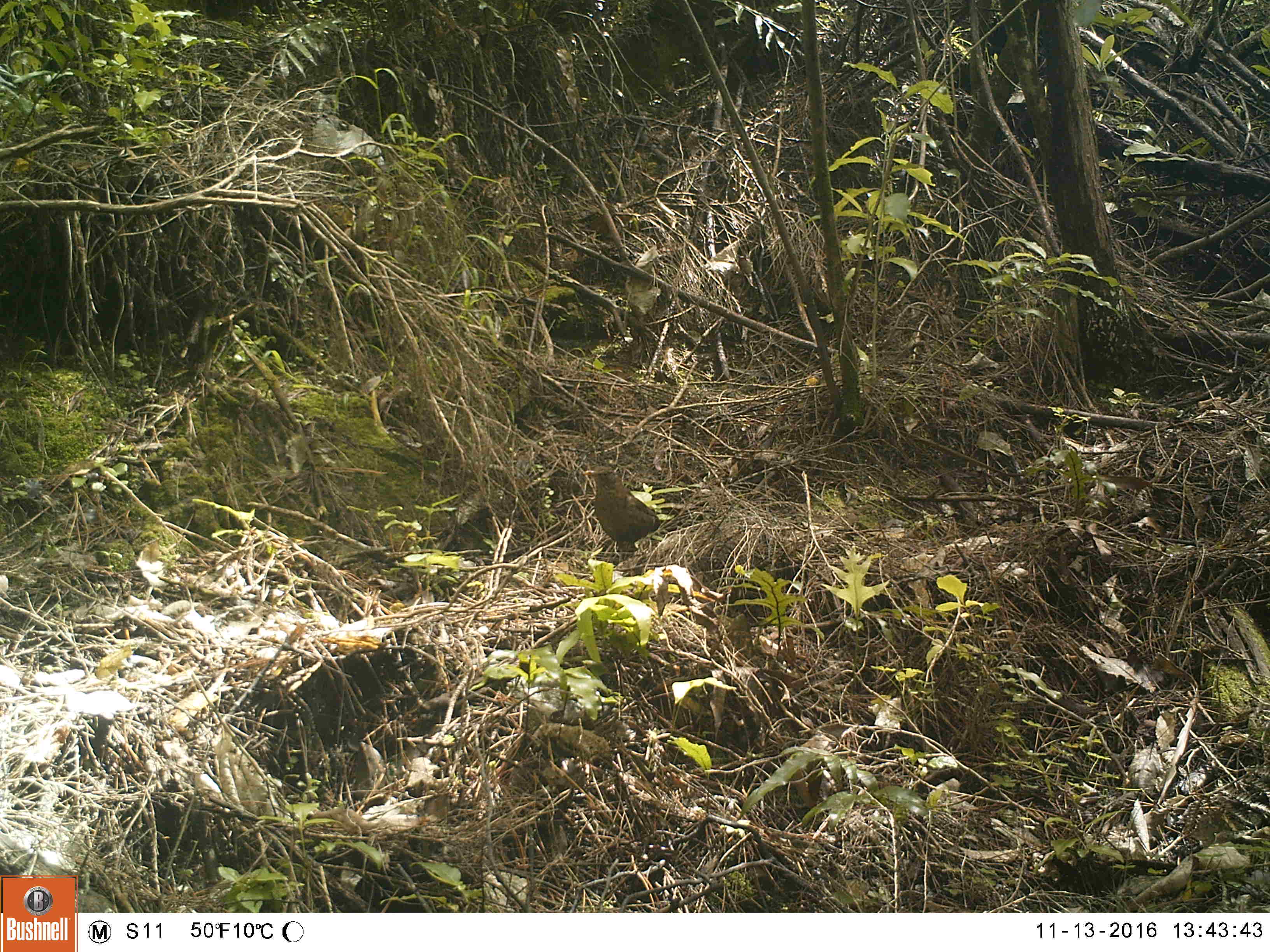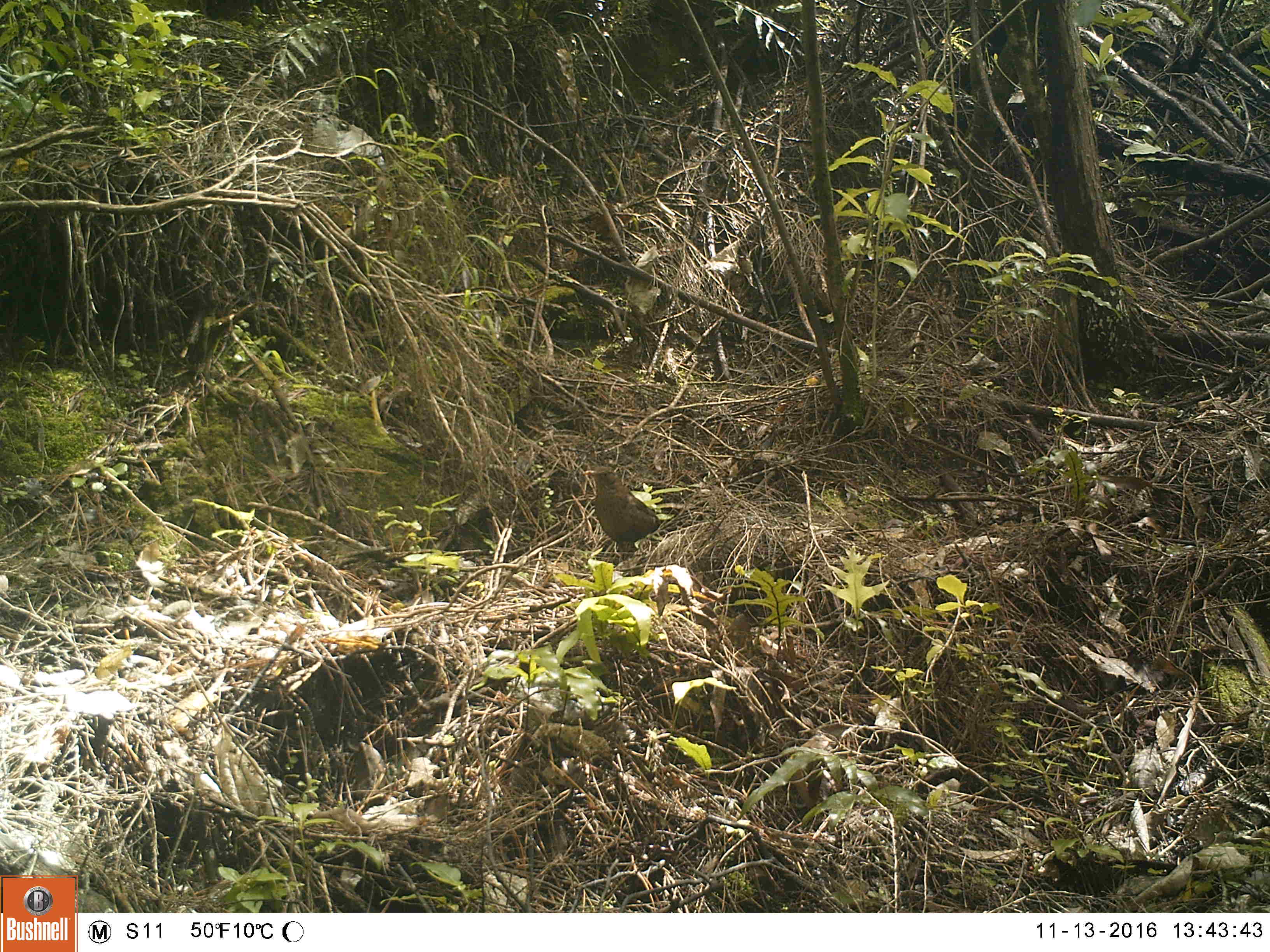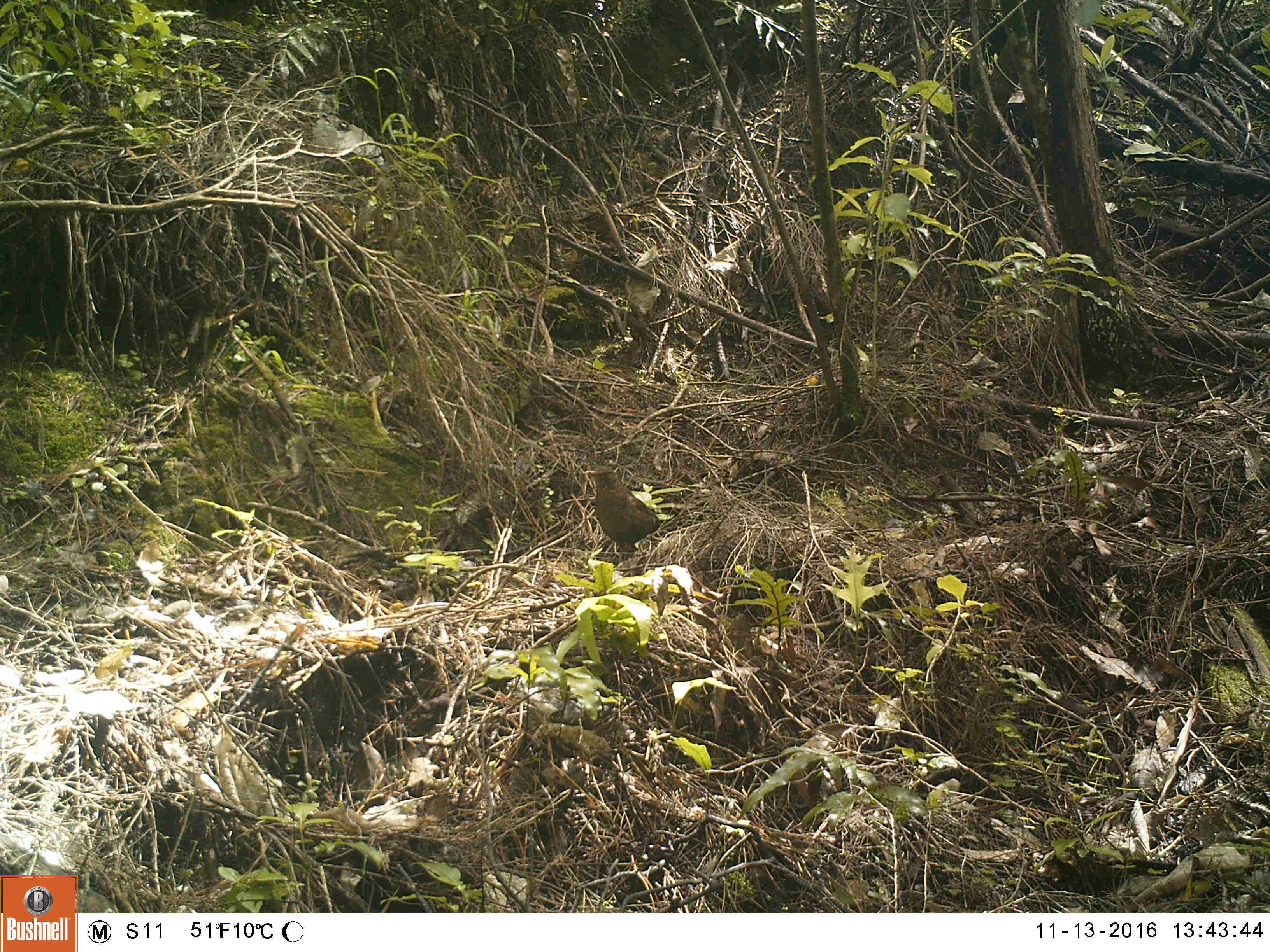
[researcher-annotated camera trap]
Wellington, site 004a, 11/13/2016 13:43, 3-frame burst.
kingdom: Animalia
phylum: Chordata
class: Aves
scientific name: Aves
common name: bird